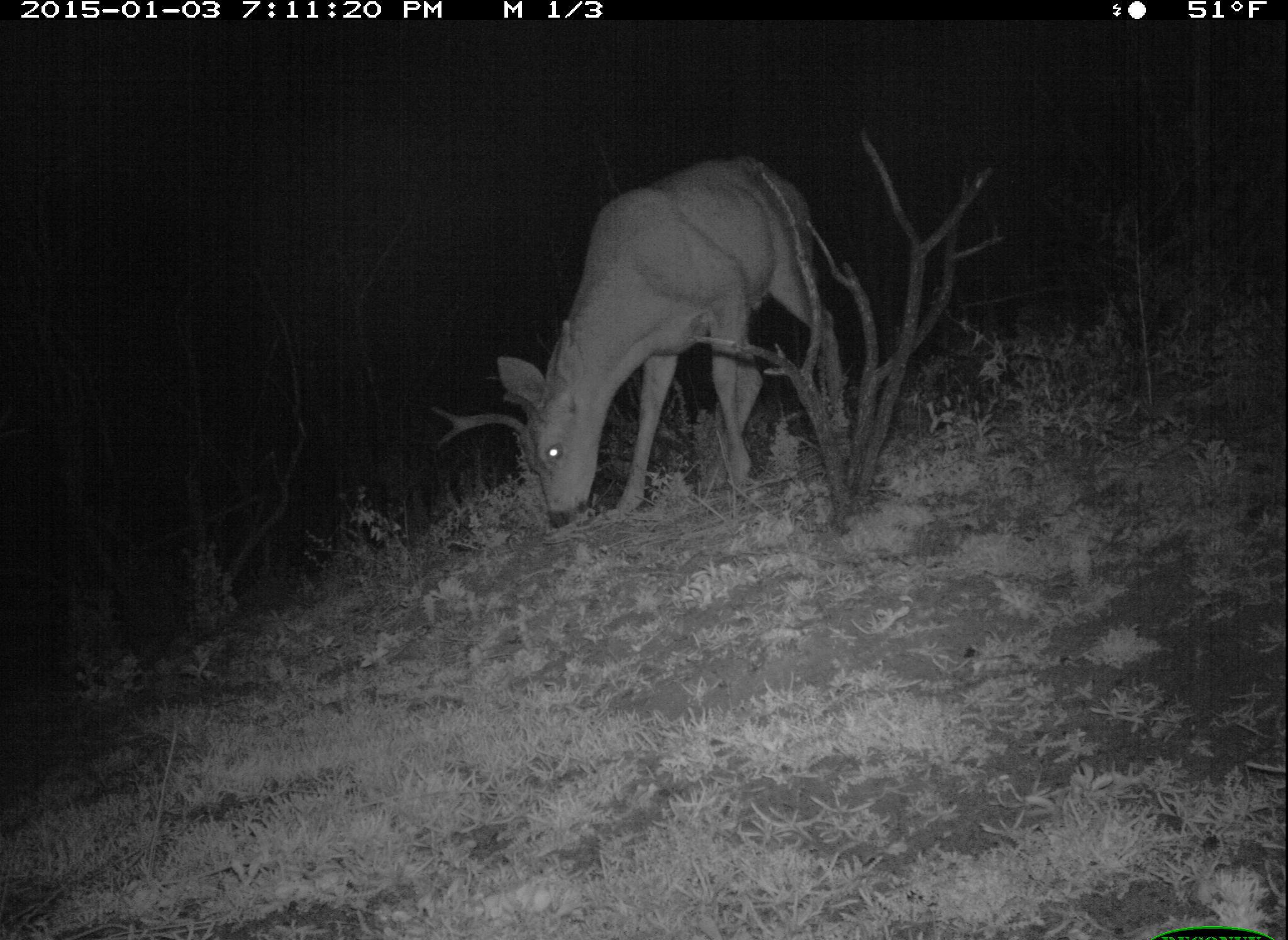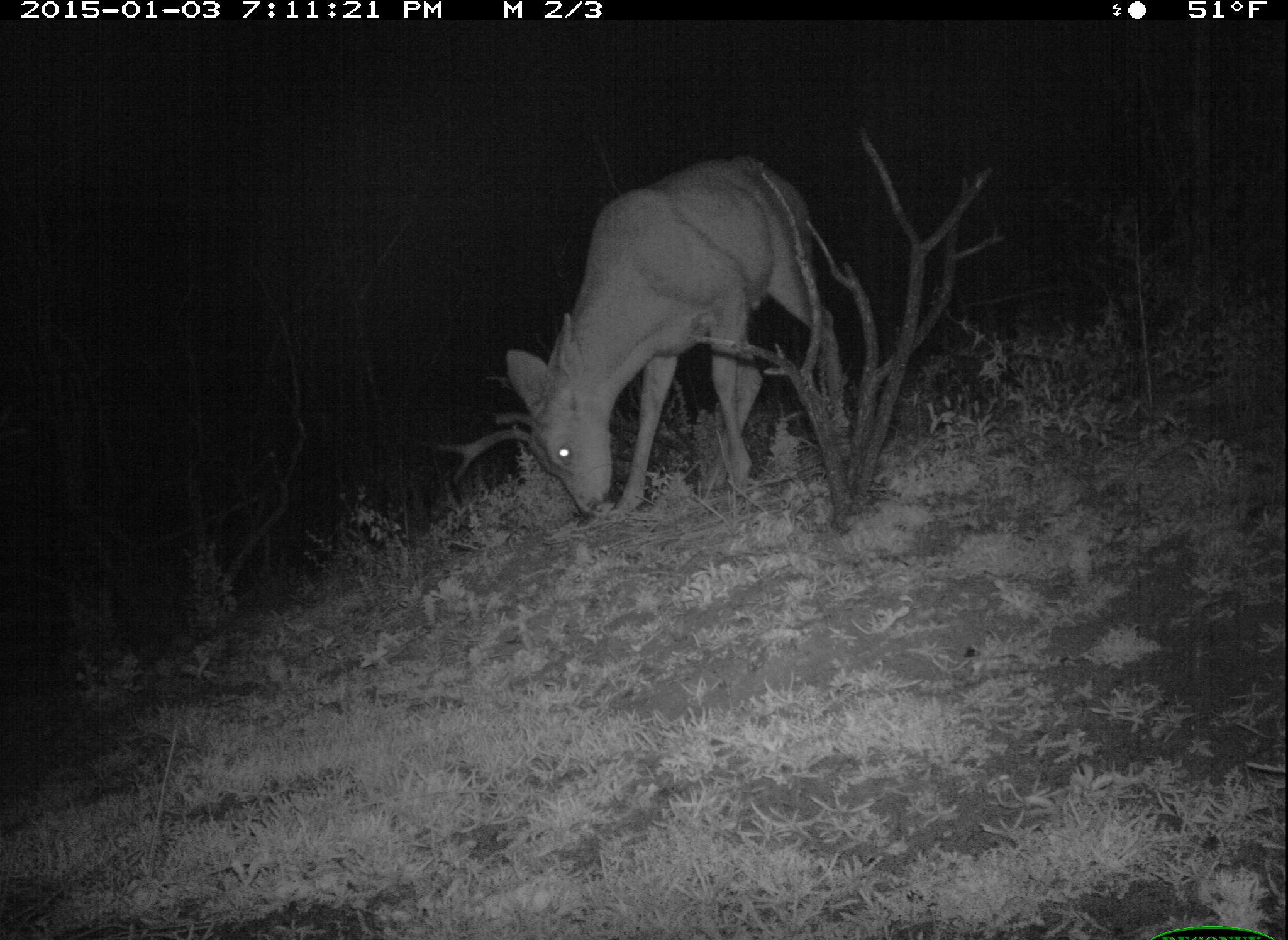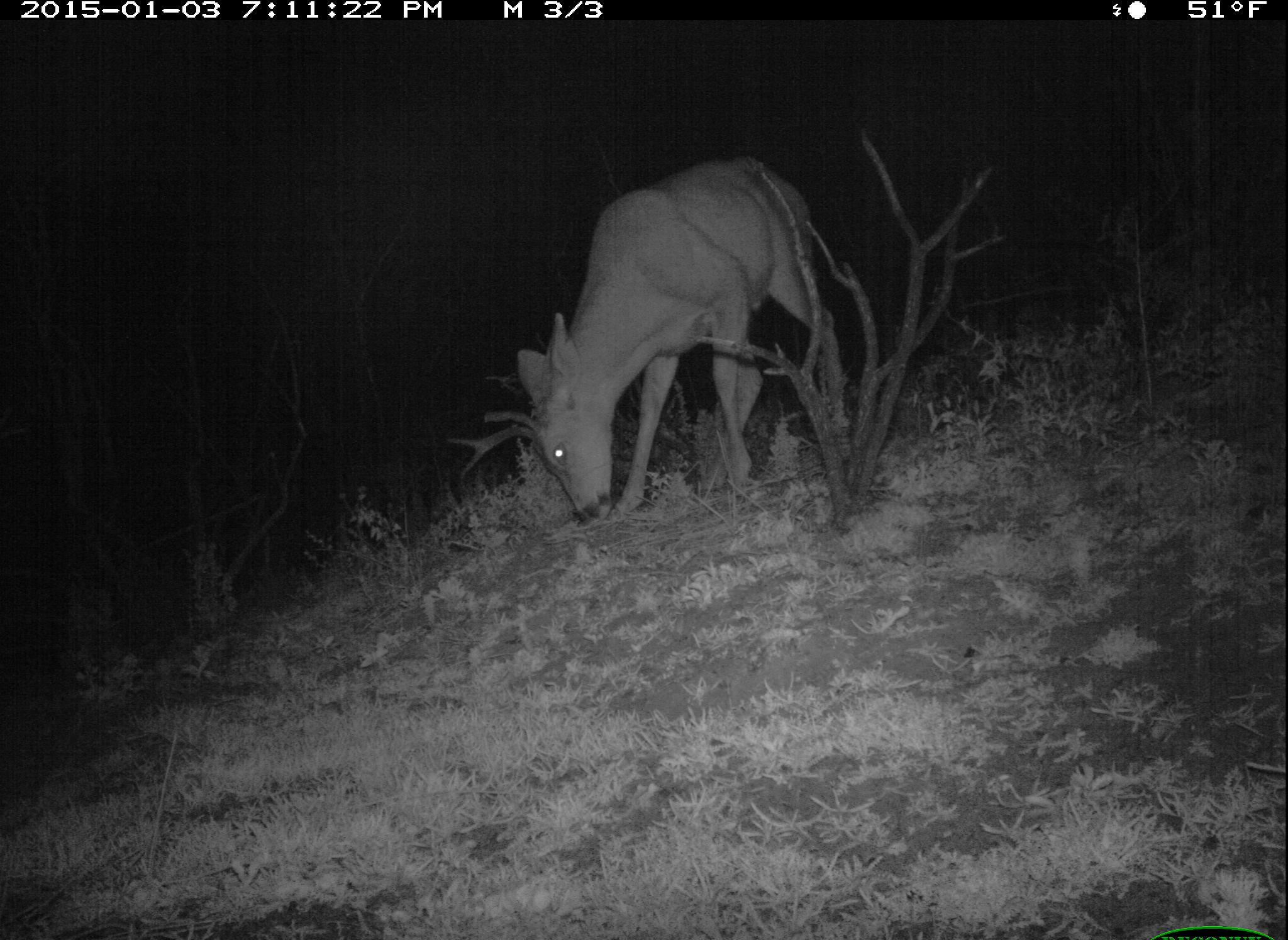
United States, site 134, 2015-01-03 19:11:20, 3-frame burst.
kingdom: Animalia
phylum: Chordata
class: Mammalia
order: Artiodactyla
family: Cervidae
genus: Odocoileus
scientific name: Odocoileus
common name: deer